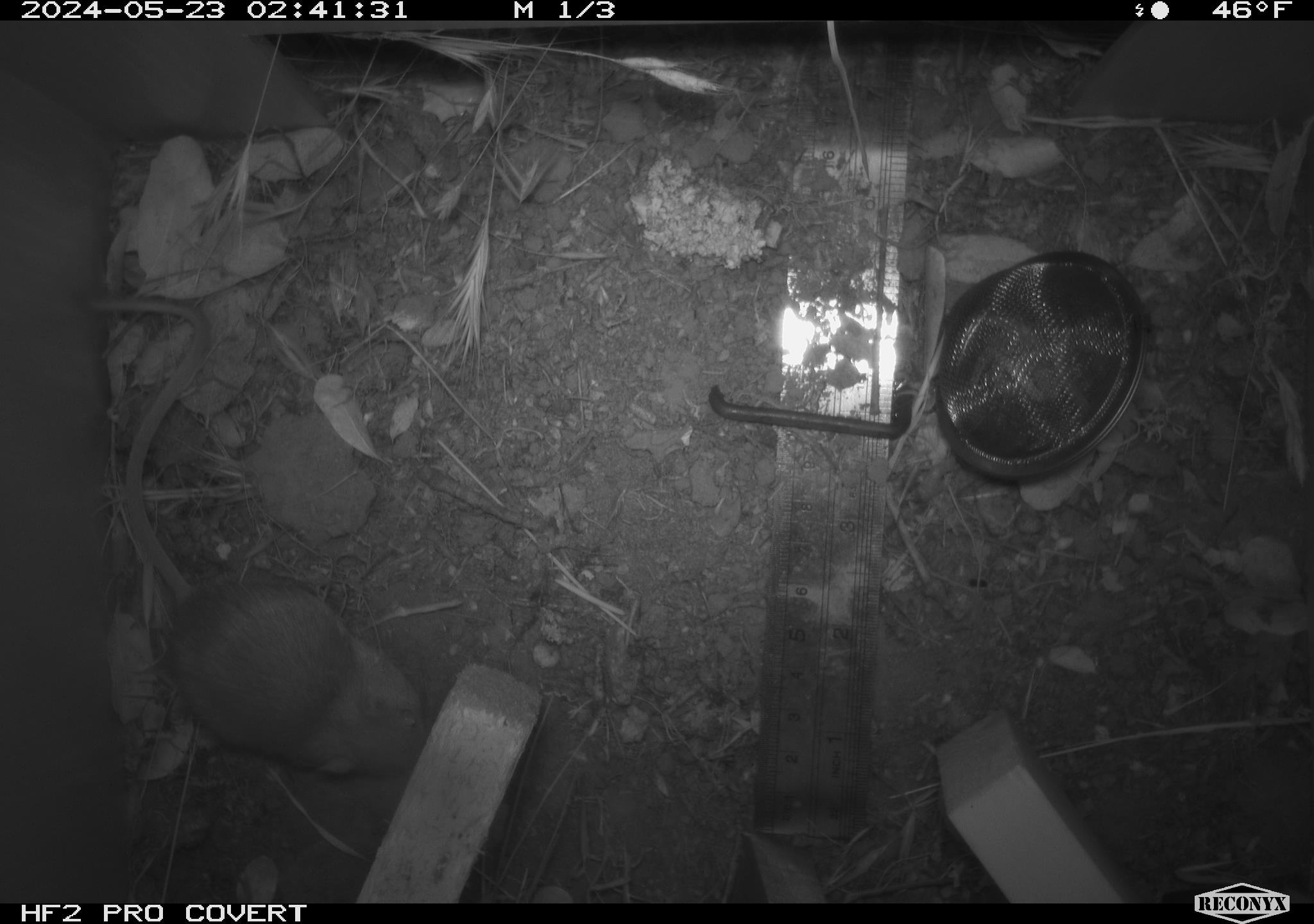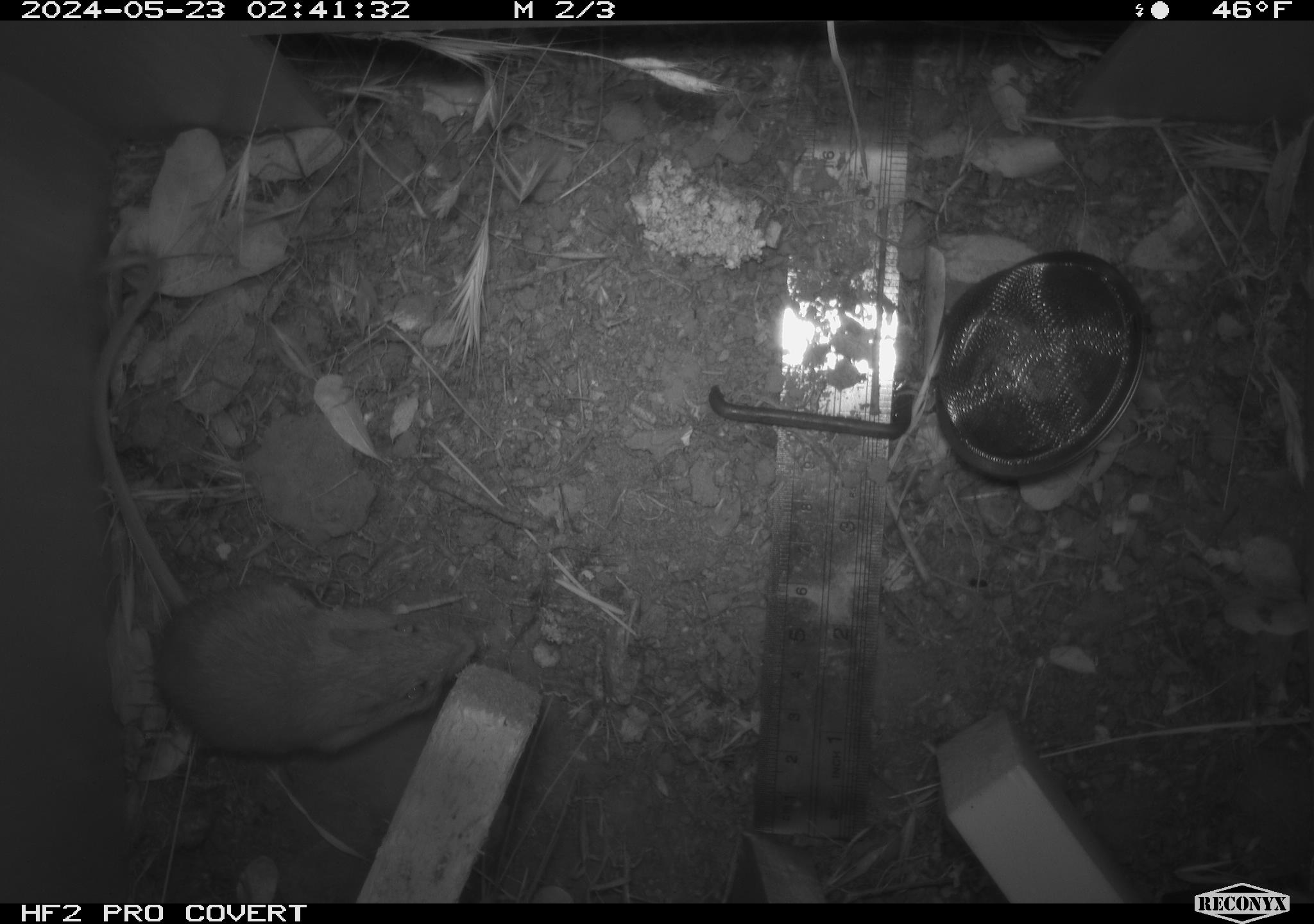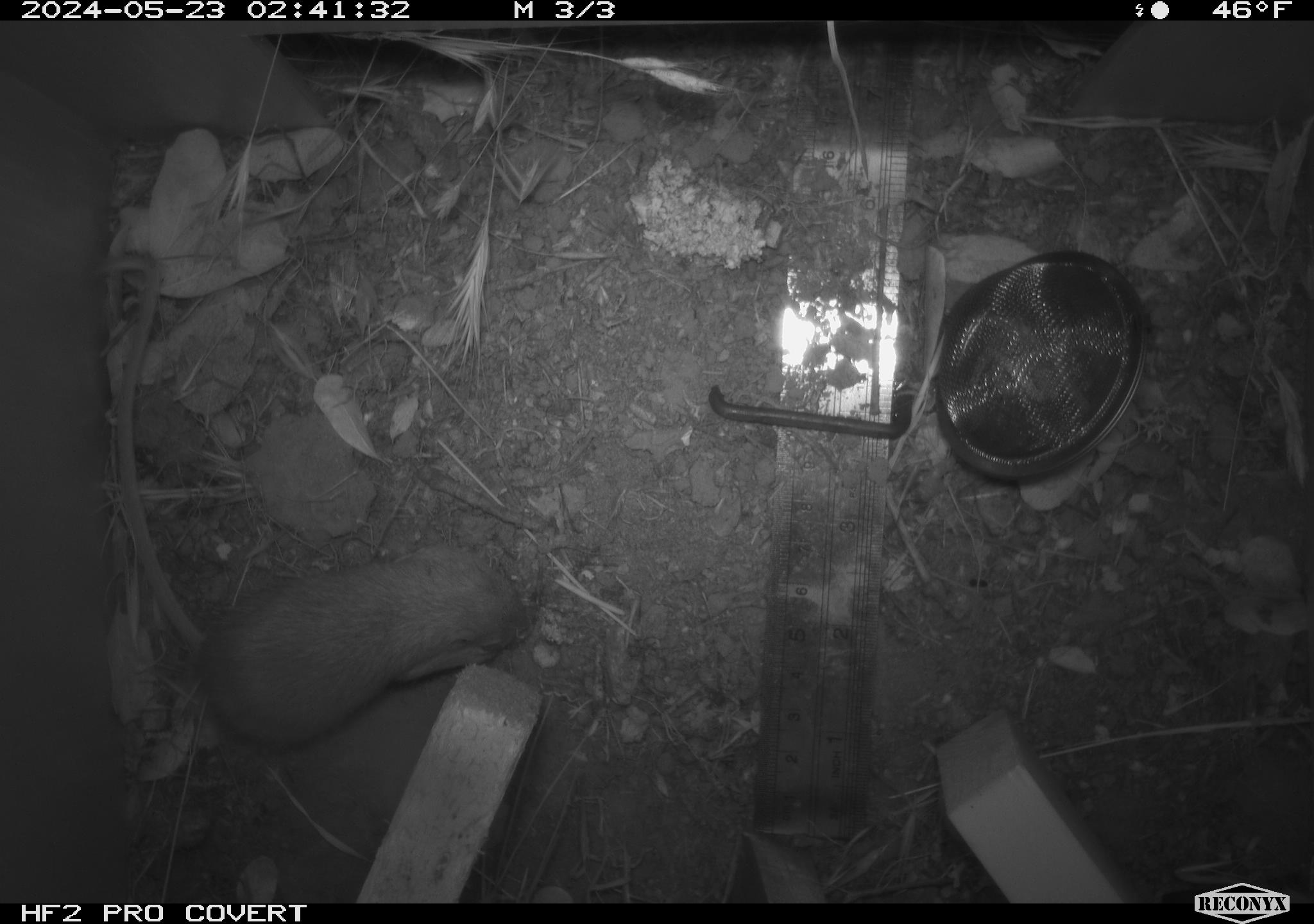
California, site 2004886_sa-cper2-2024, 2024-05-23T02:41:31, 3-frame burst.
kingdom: Animalia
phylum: Chordata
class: Mammalia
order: Rodentia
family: Heteromyidae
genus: Dipodomys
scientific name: Dipodomys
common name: kangaroo rats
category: dipodomys species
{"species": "dipodomys species (kangaroo rats) (Dipodomys)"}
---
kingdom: Animalia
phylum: Chordata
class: Mammalia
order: Rodentia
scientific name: Rodentia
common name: rodent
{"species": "rodent (Rodentia)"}